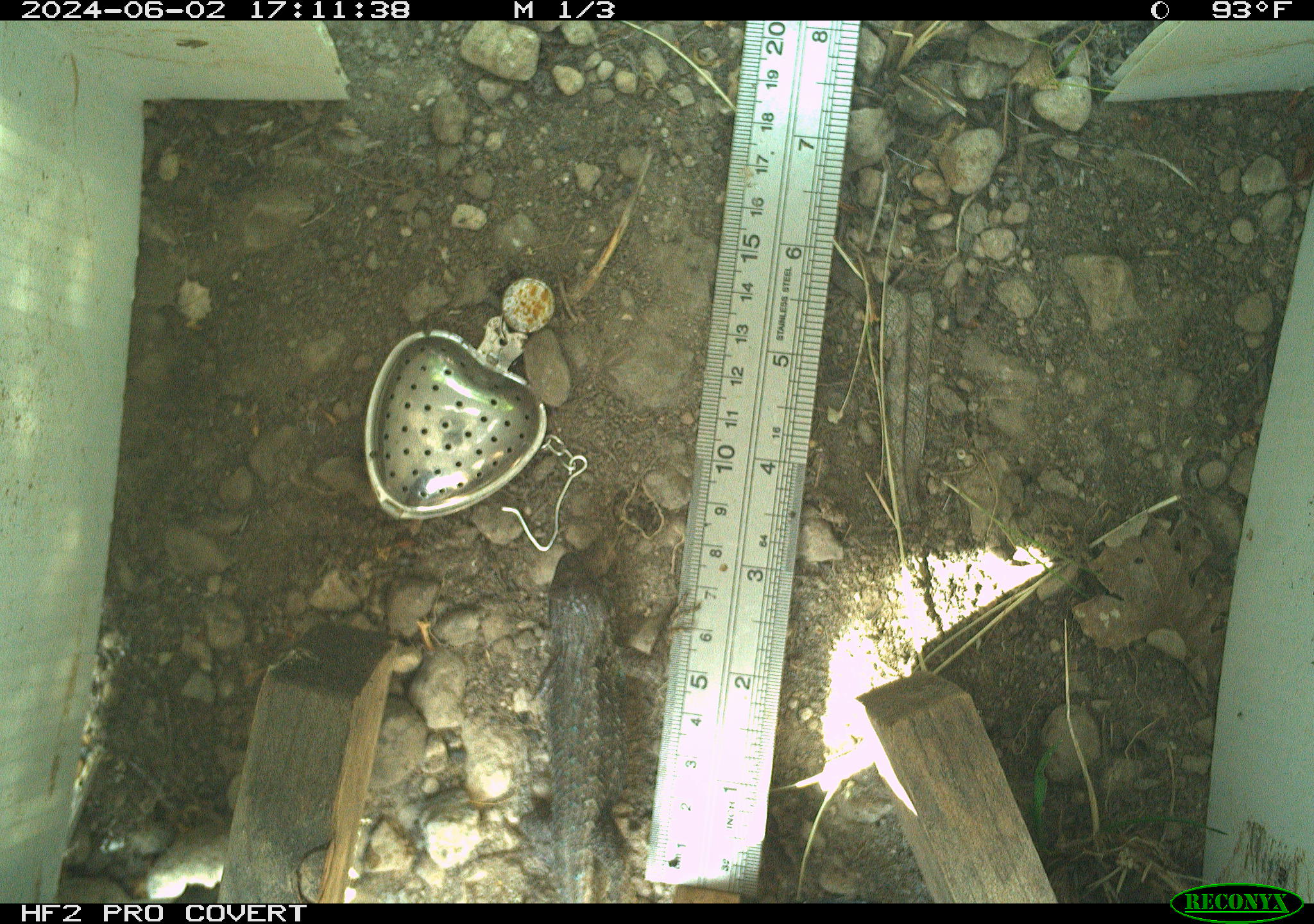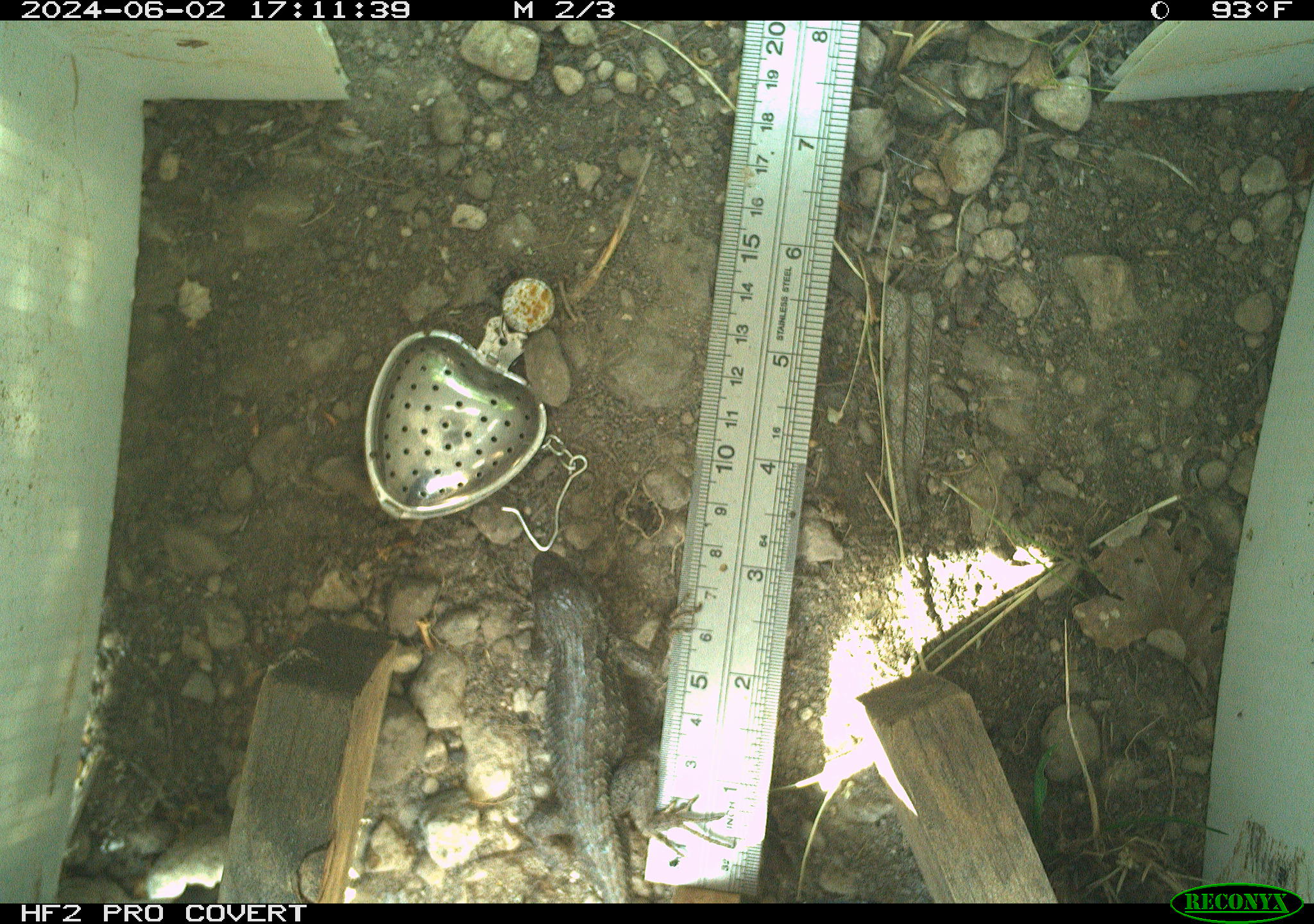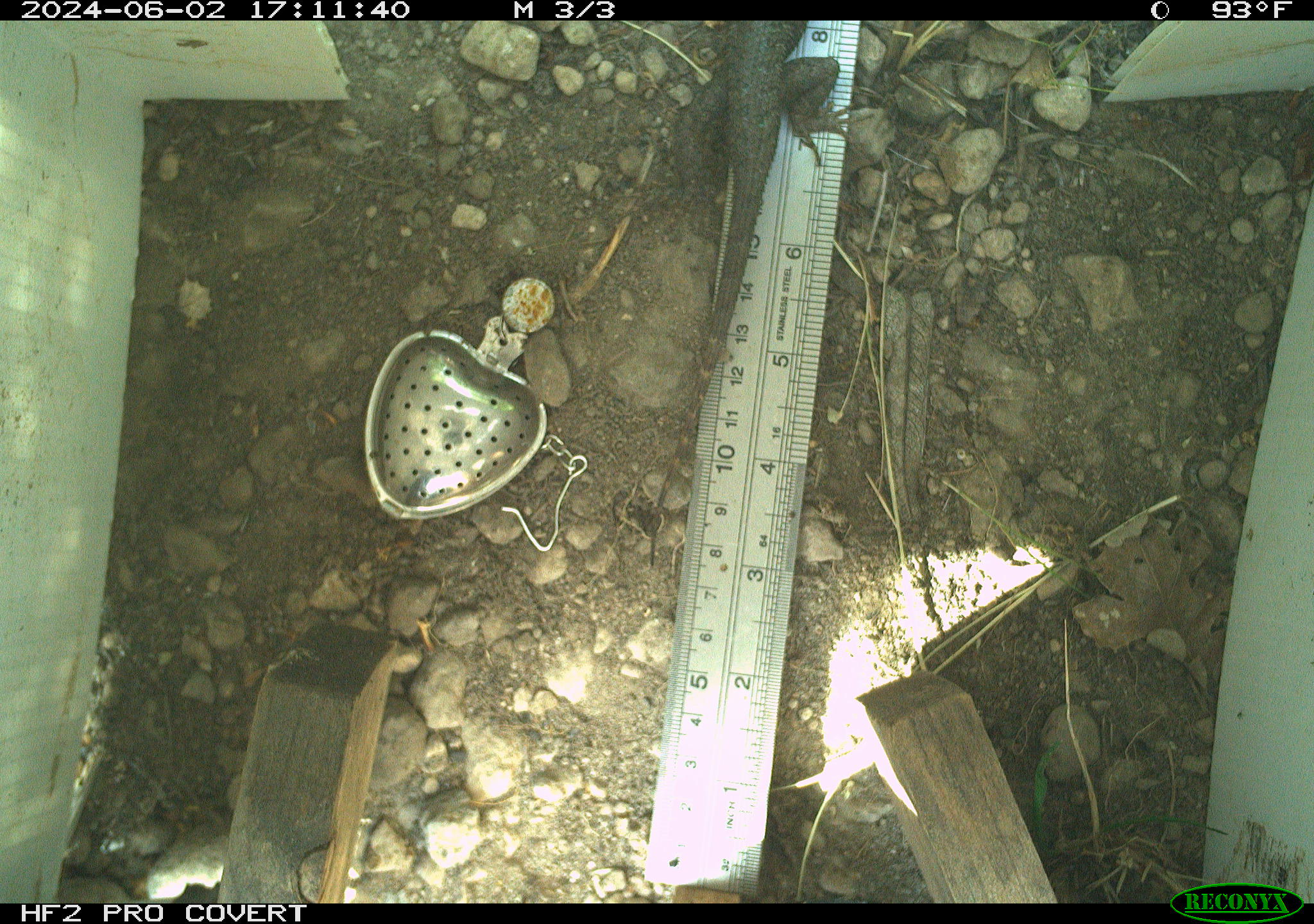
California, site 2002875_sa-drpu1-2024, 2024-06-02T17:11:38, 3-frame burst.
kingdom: Animalia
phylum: Chordata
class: Reptilia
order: Squamata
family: Phrynosomatidae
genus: Sceloporus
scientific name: Sceloporus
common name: spiny lizards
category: sceloporus species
Sceloporus species (spiny lizards) (Sceloporus).